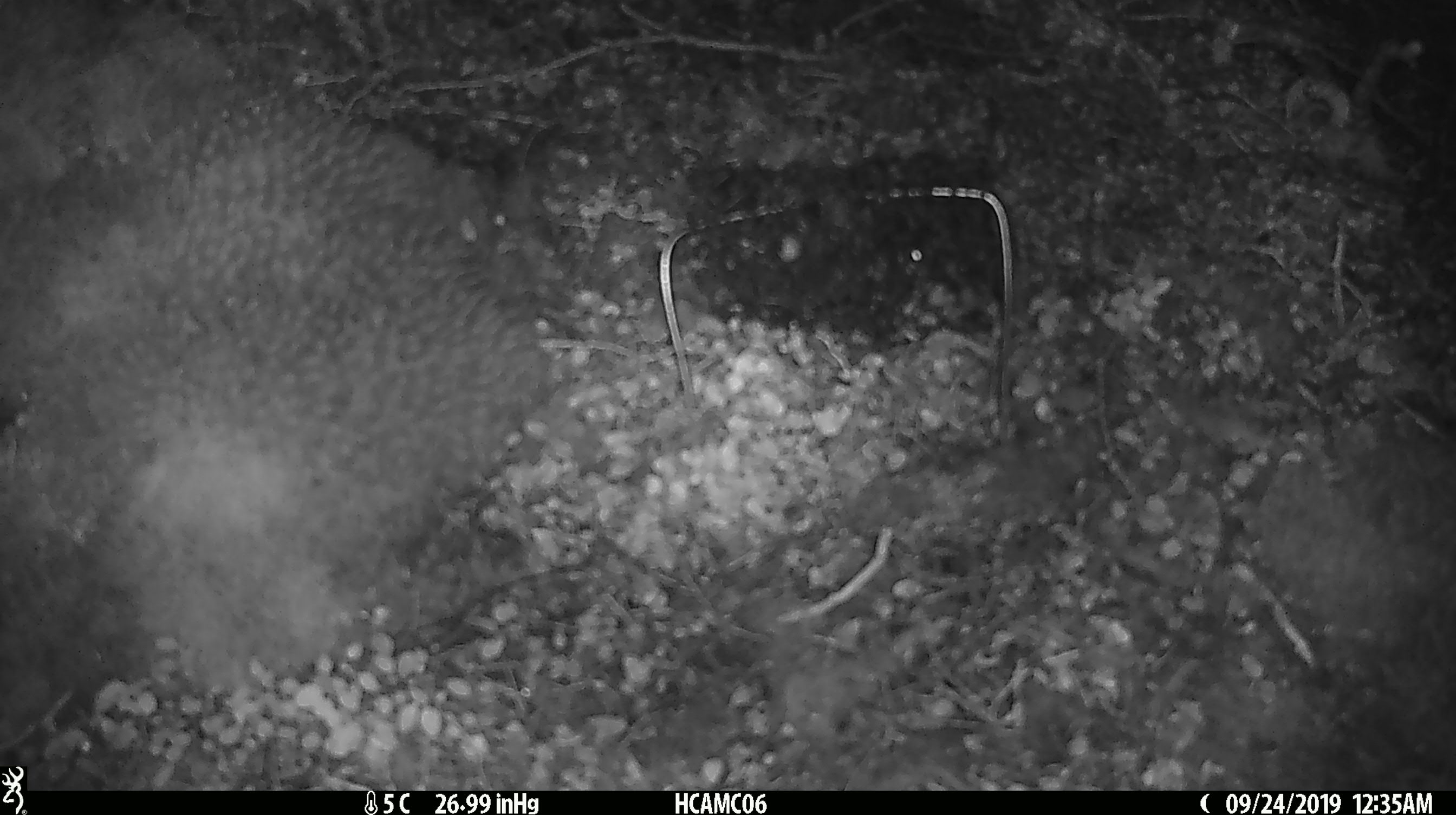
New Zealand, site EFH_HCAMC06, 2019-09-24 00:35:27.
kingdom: Animalia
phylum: Chordata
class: Mammalia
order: Rodentia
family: Muridae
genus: Mus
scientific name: Mus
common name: mouse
Mouse (Mus).